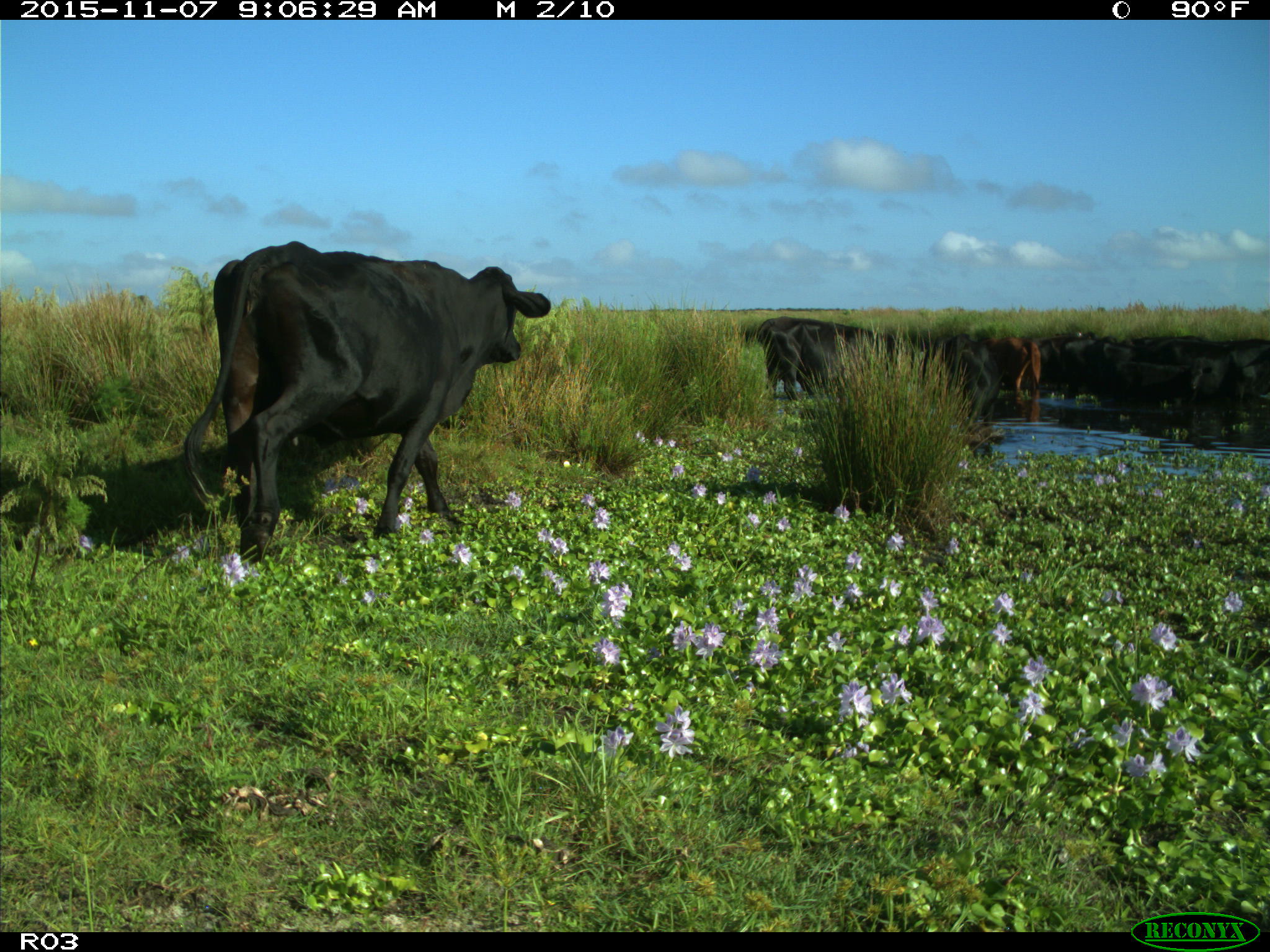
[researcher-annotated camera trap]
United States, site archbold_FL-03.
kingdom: Animalia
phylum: Chordata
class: Mammalia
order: Artiodactyla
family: Bovidae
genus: Bos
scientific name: Bos taurus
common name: domestic cow